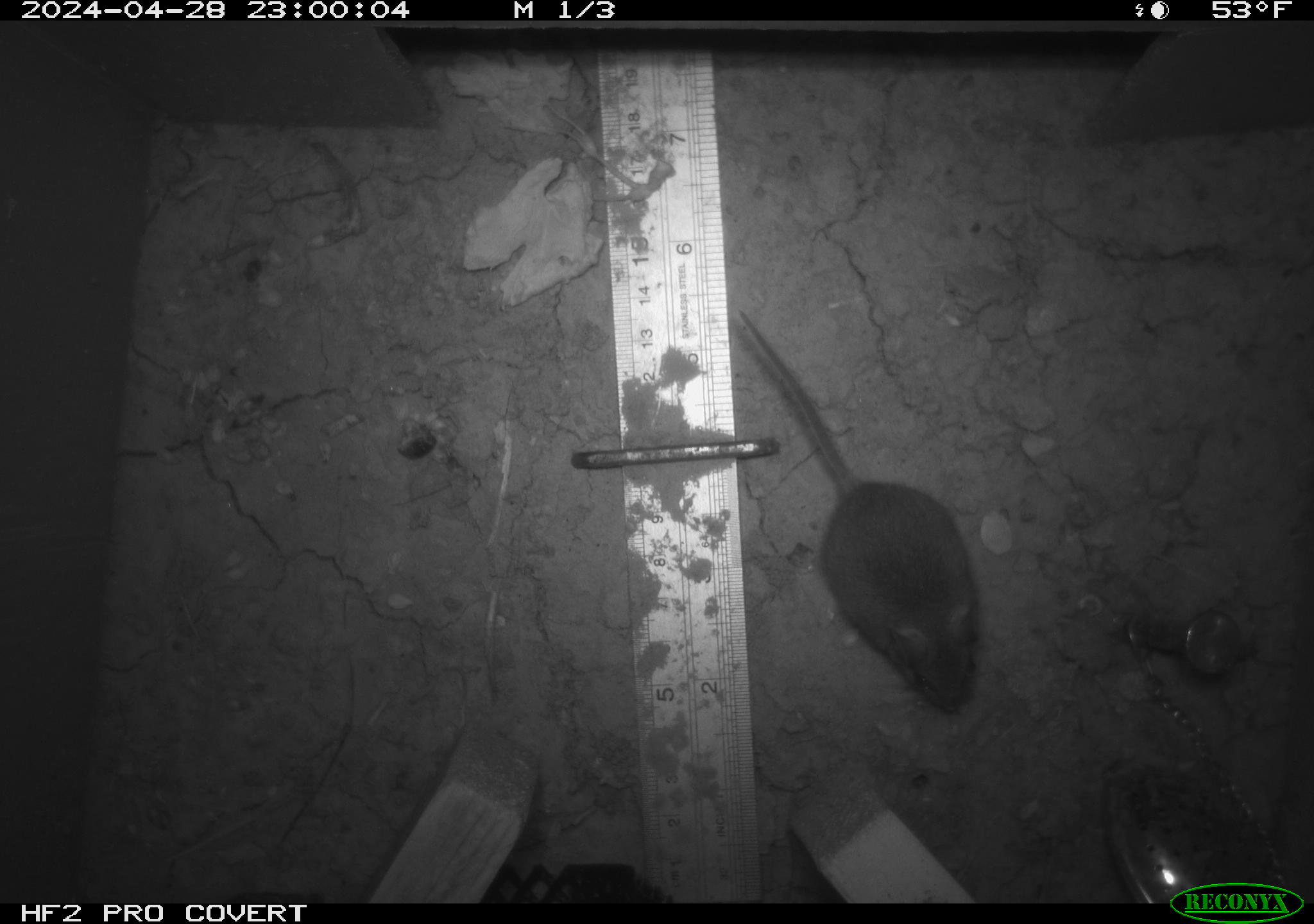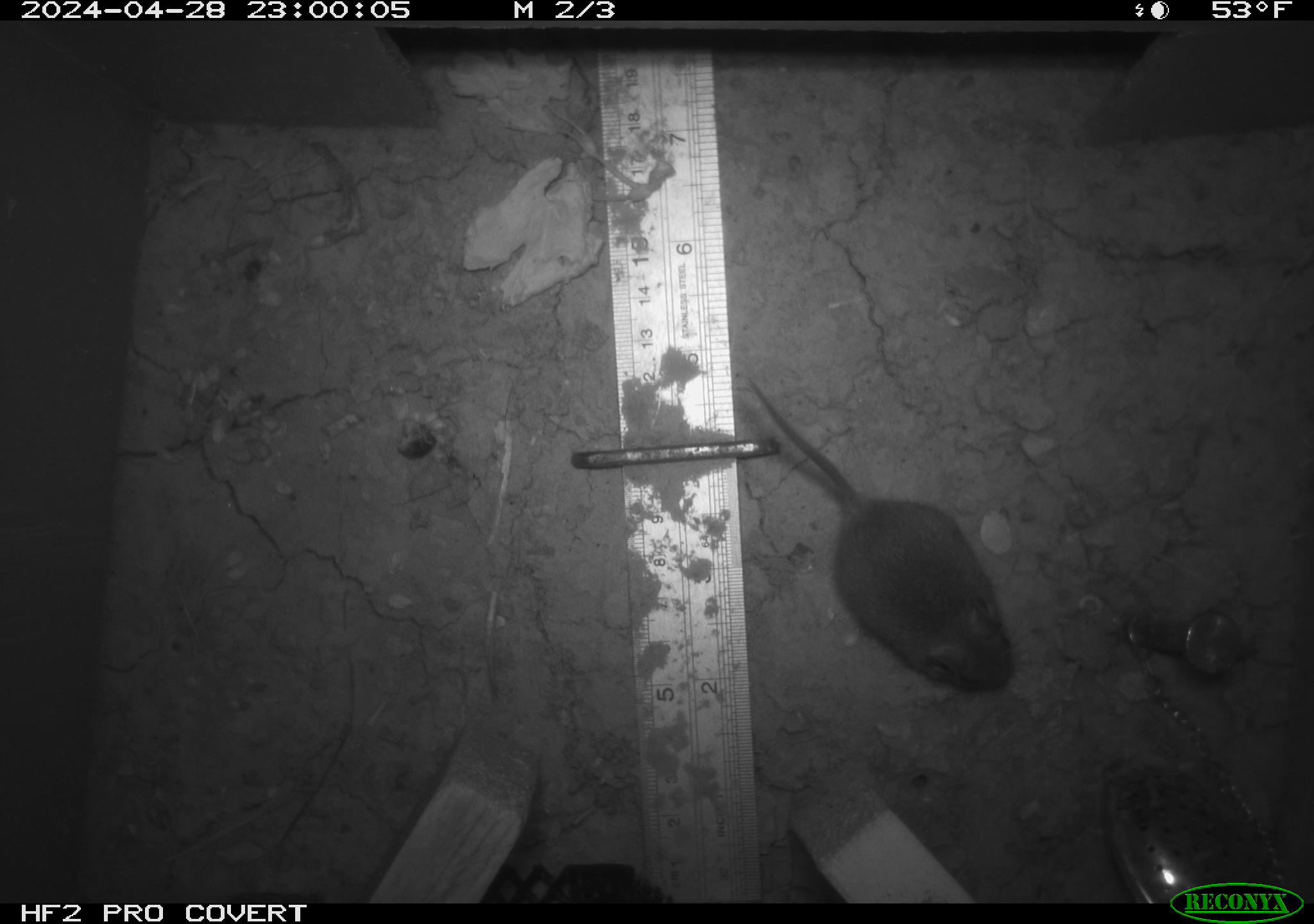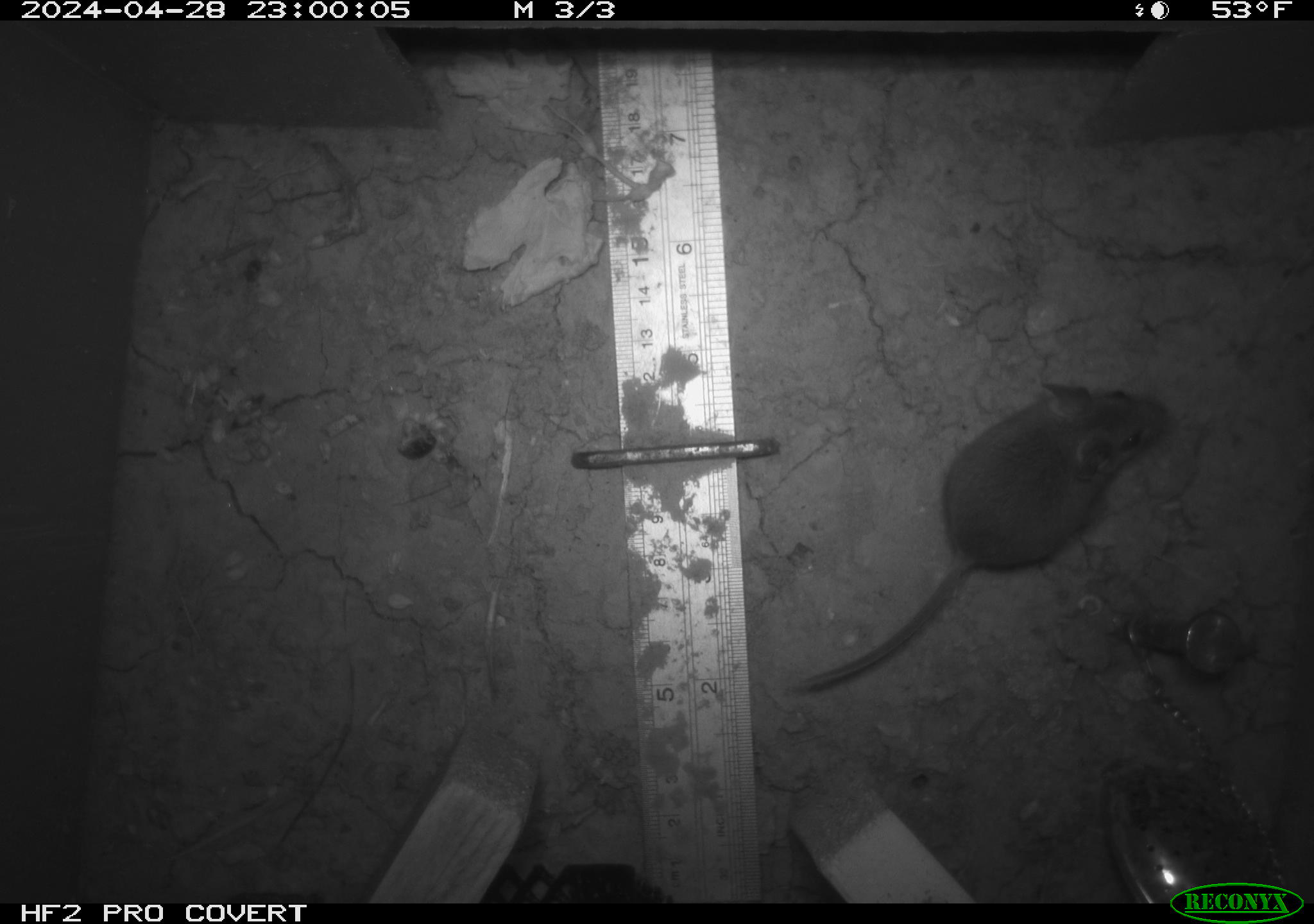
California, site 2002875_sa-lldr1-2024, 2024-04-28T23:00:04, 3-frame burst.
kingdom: Animalia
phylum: Chordata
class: Mammalia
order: Rodentia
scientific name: Rodentia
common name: mouse species